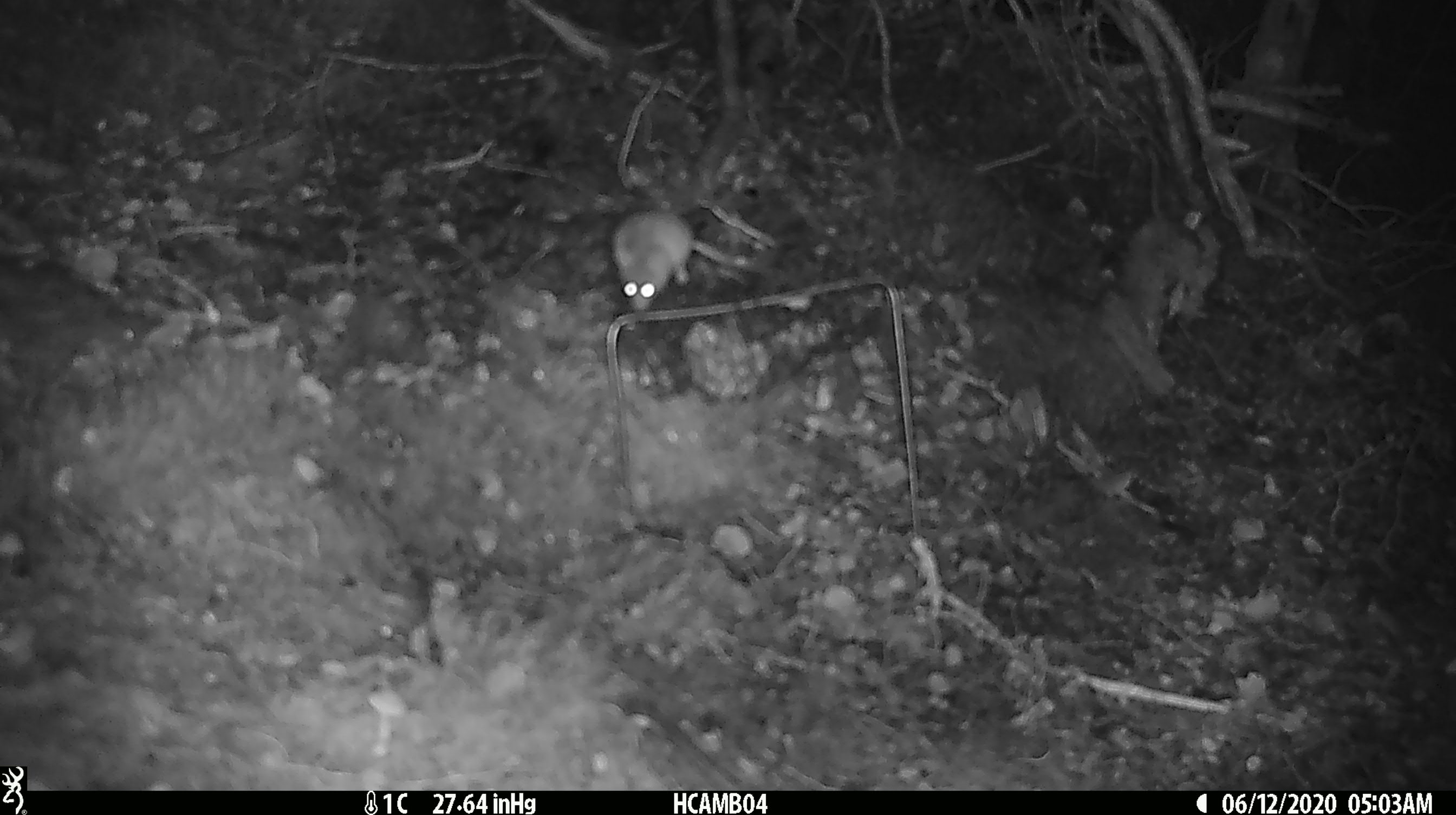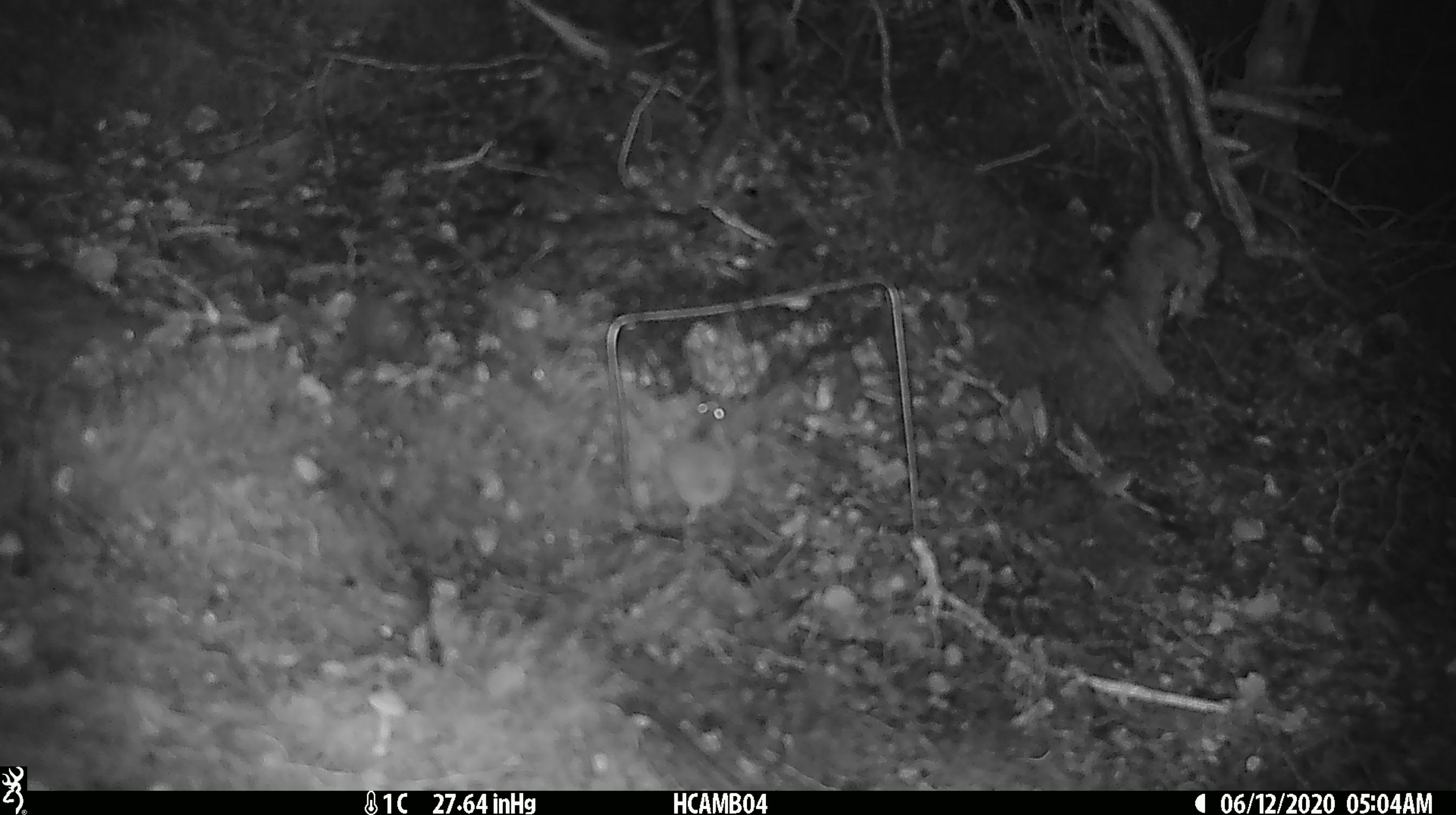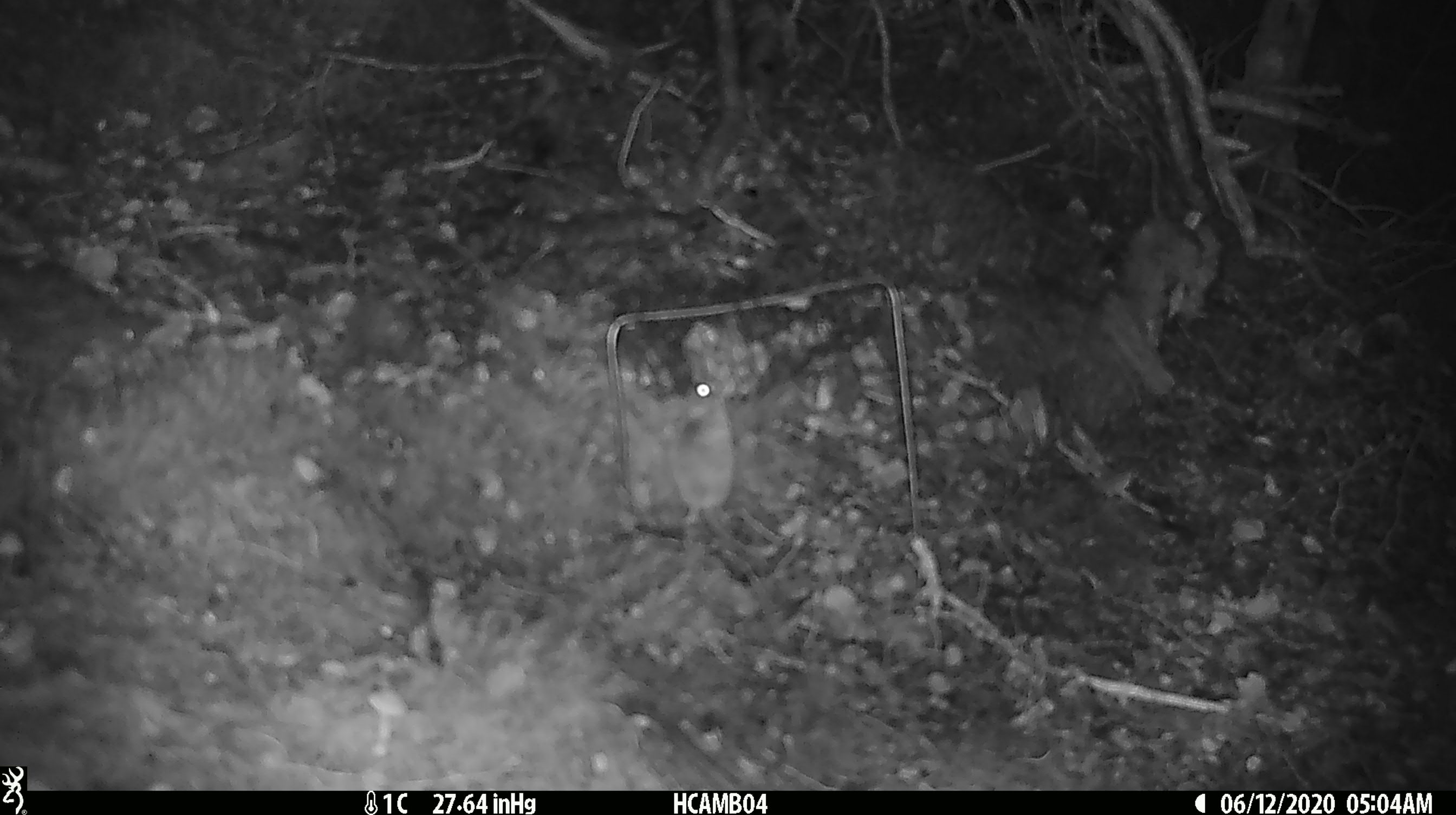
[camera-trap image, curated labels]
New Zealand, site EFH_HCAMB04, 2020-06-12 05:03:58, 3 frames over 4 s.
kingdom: Animalia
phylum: Chordata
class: Mammalia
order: Rodentia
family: Muridae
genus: Mus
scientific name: Mus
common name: mouse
Mouse (Mus).